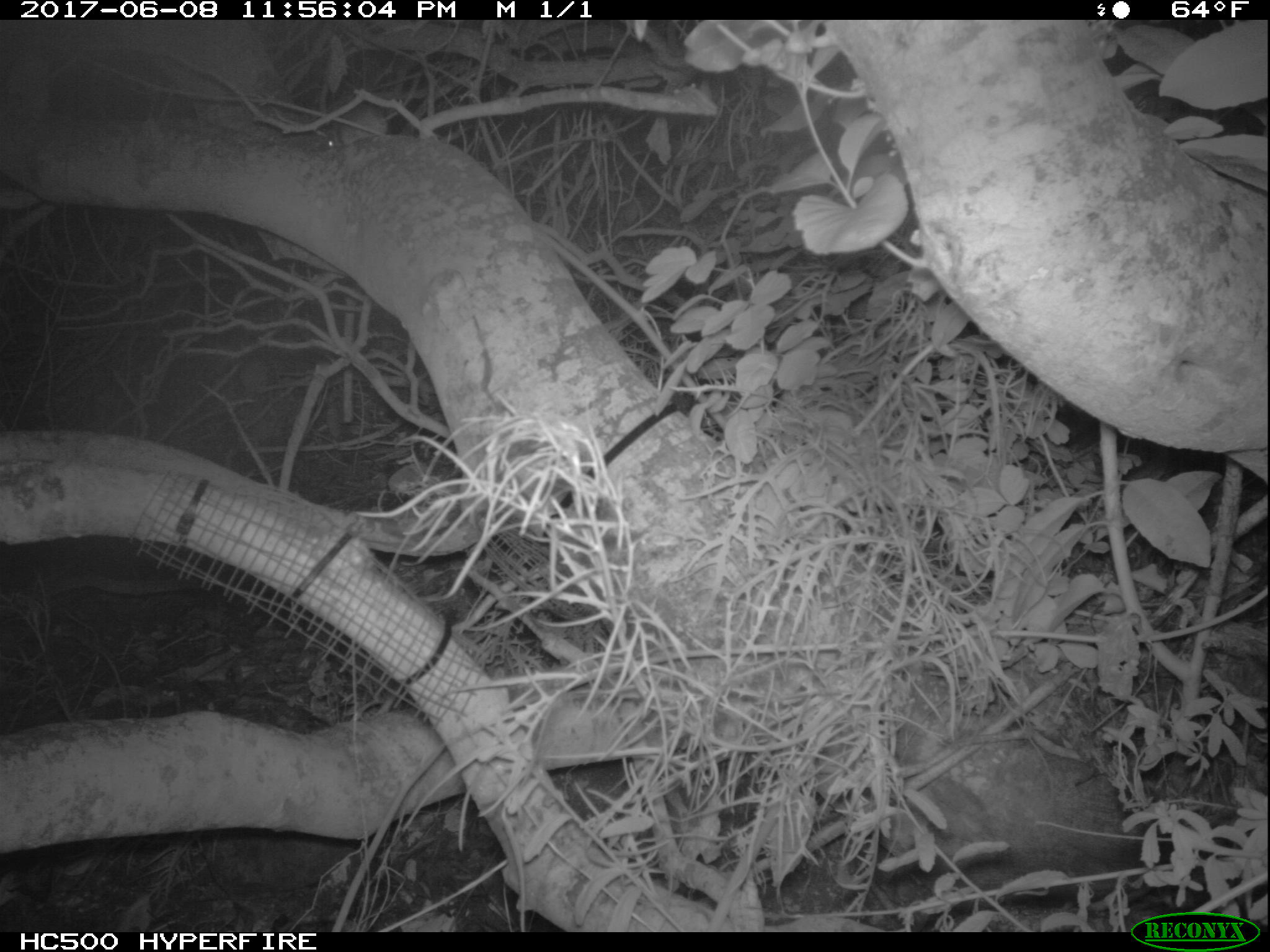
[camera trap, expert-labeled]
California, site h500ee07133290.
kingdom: Animalia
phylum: Chordata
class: Mammalia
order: Rodentia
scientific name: Rodentia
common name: rodent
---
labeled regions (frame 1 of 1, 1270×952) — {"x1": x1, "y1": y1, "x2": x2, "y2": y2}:
rodent: {"x1": 324, "y1": 139, "x2": 336, "y2": 147}